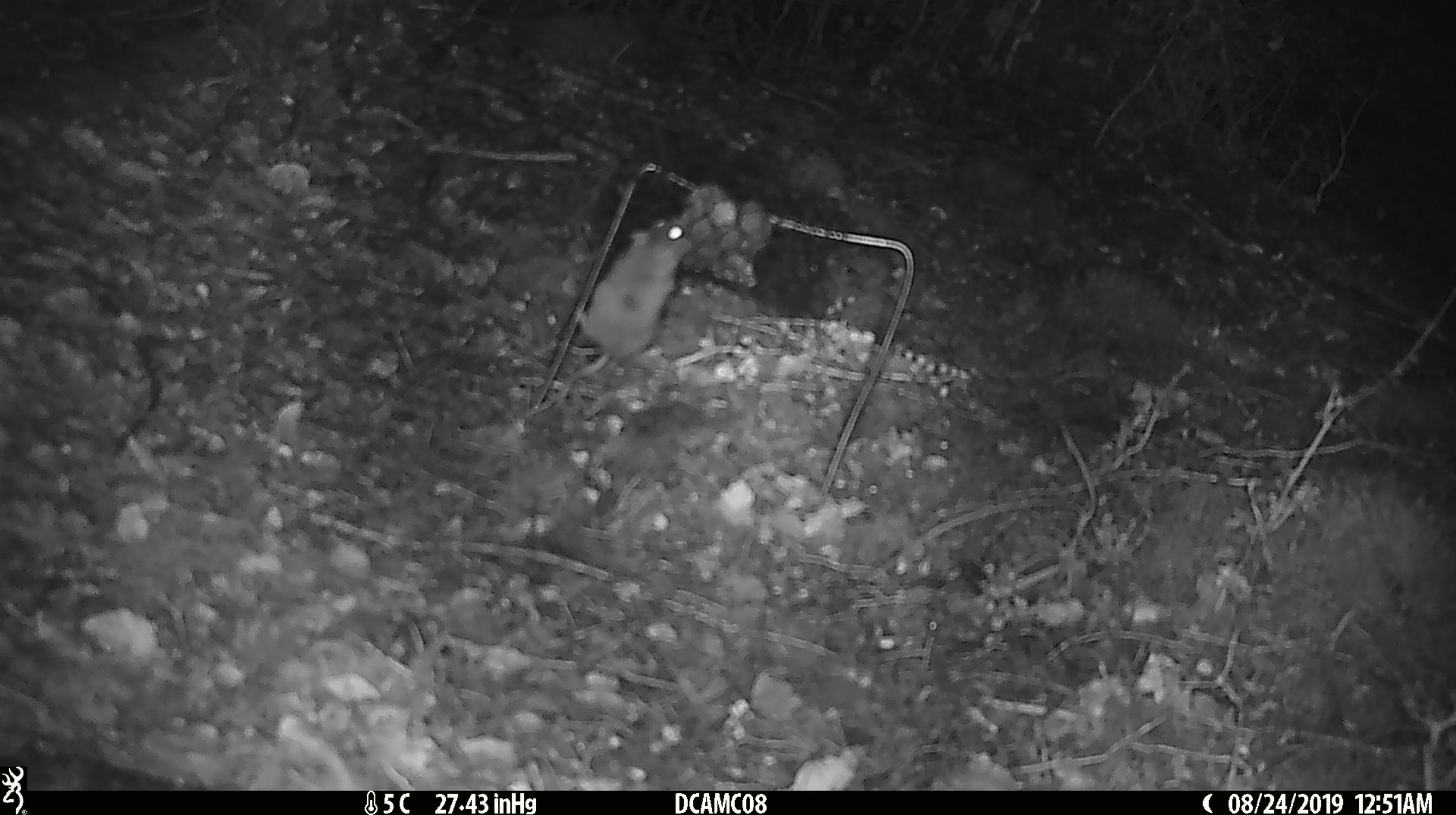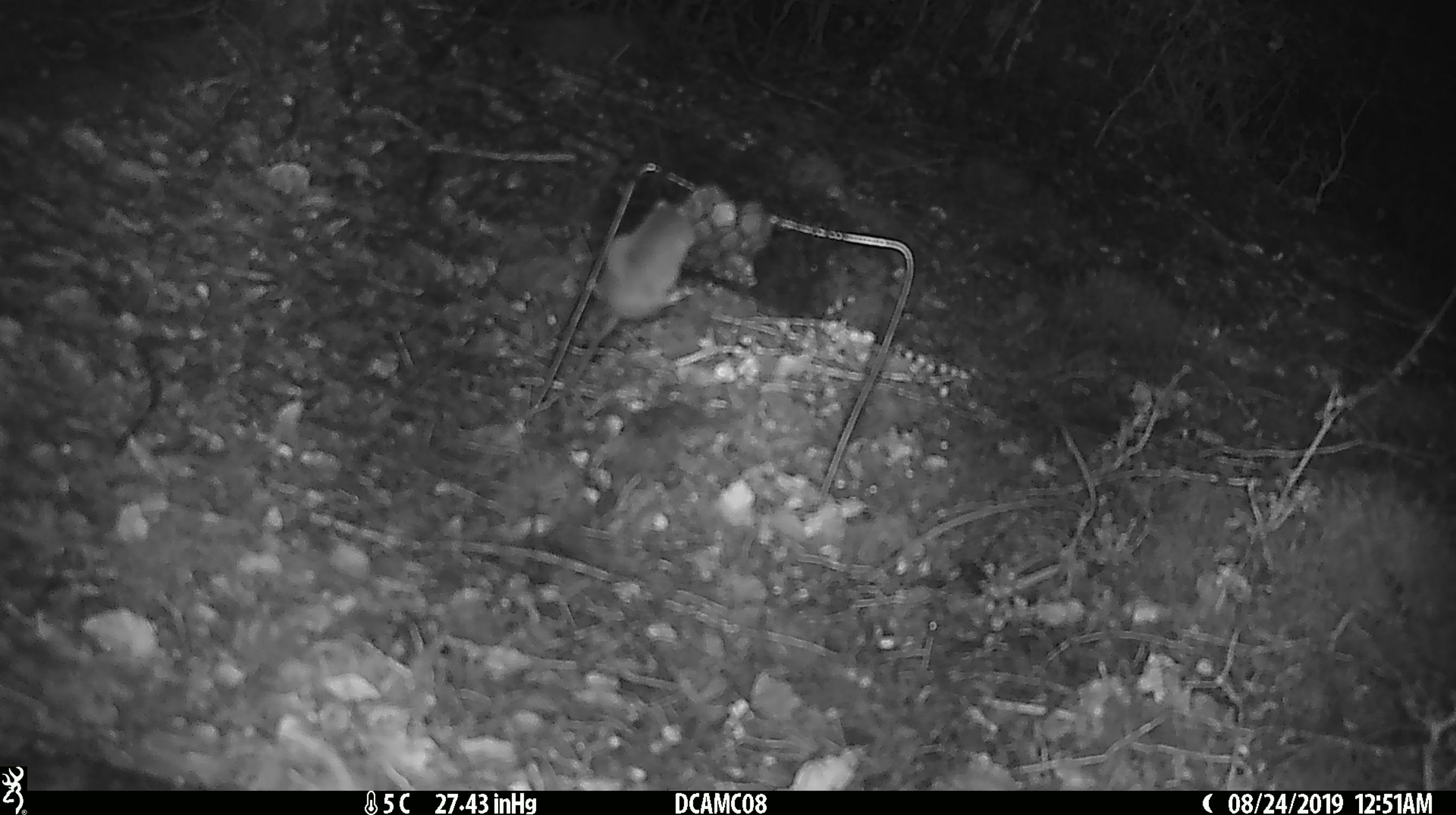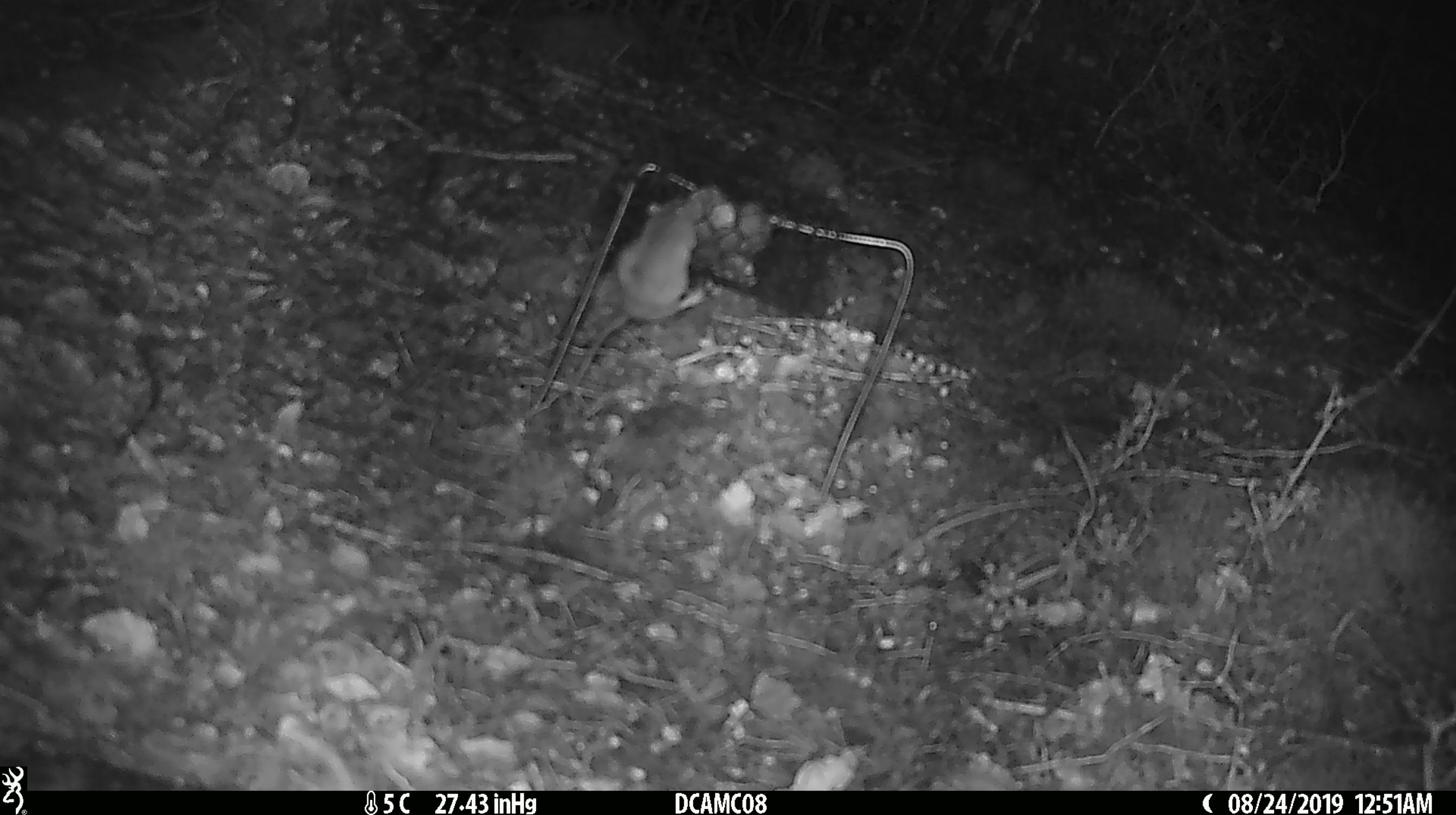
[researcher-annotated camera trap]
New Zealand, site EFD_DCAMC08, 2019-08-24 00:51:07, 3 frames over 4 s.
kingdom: Animalia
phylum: Chordata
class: Mammalia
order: Rodentia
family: Muridae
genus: Mus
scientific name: Mus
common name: mouse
Mouse (Mus).